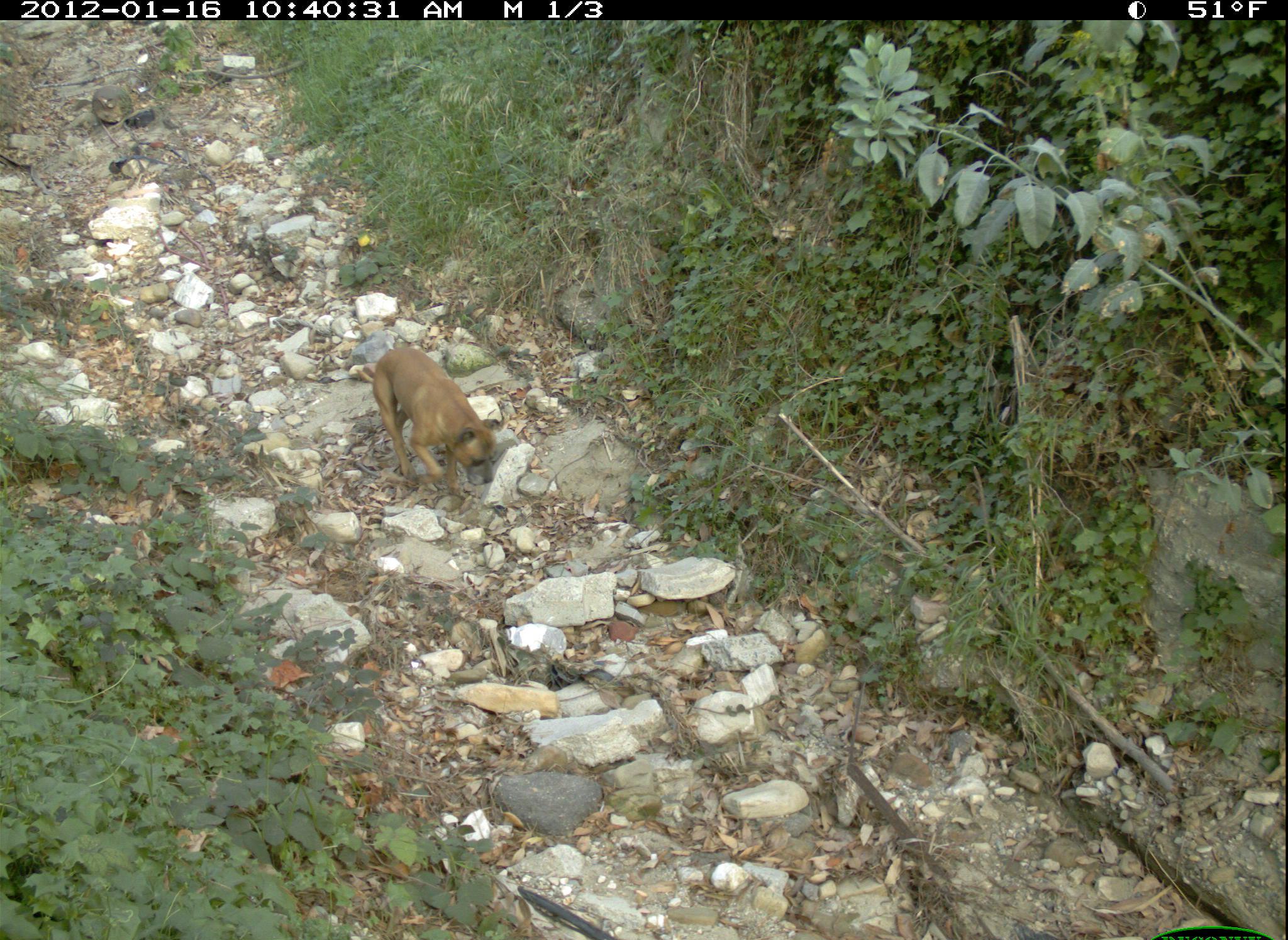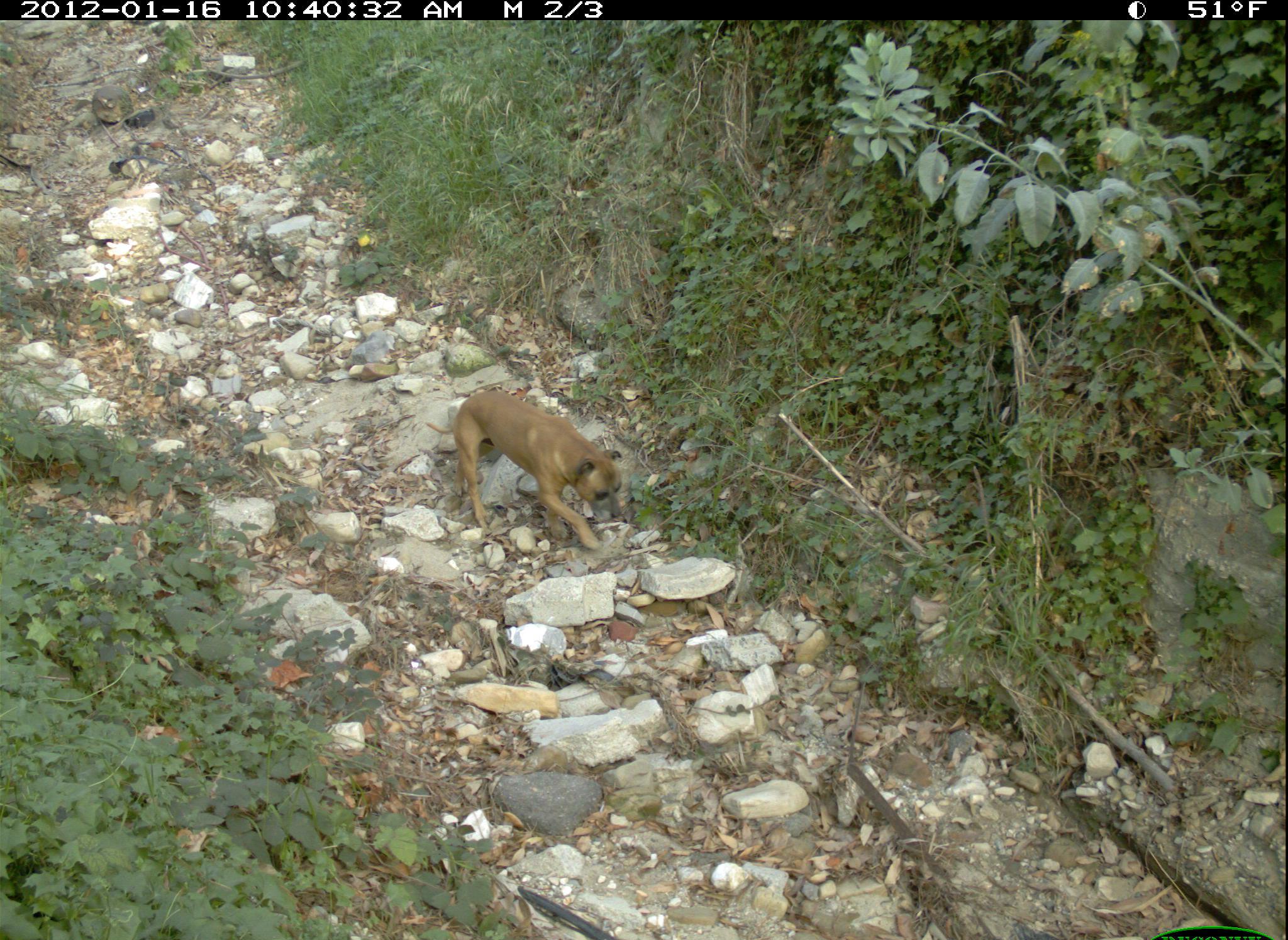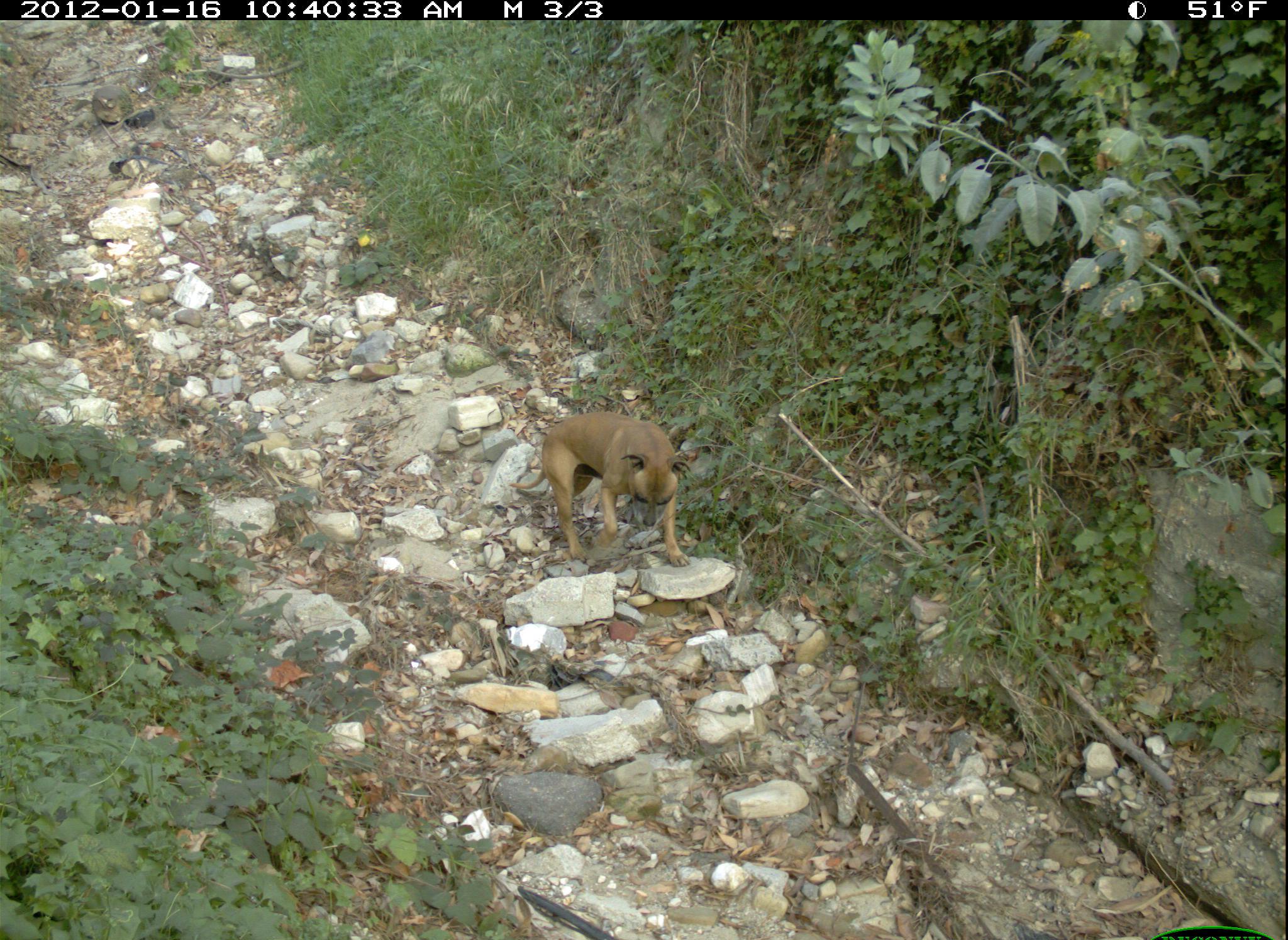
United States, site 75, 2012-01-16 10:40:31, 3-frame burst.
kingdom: Animalia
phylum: Chordata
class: Mammalia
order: Carnivora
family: Canidae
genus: Canis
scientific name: Canis familiaris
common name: domestic dog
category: dog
Dog (domestic dog) (Canis familiaris).